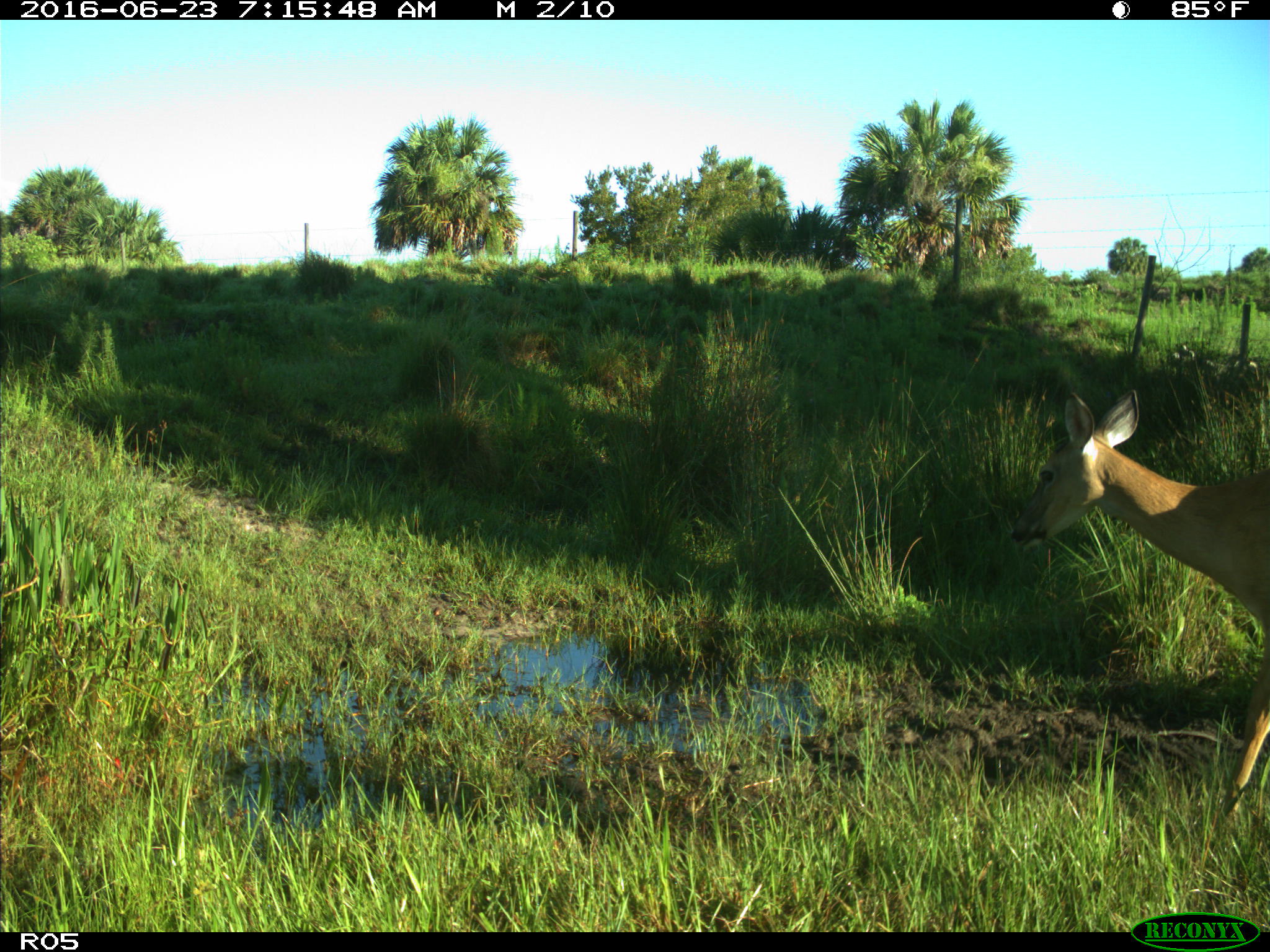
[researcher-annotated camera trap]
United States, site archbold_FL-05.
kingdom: Animalia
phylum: Chordata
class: Mammalia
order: Artiodactyla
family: Cervidae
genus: Odocoileus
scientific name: Odocoileus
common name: deer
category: unidentified deer